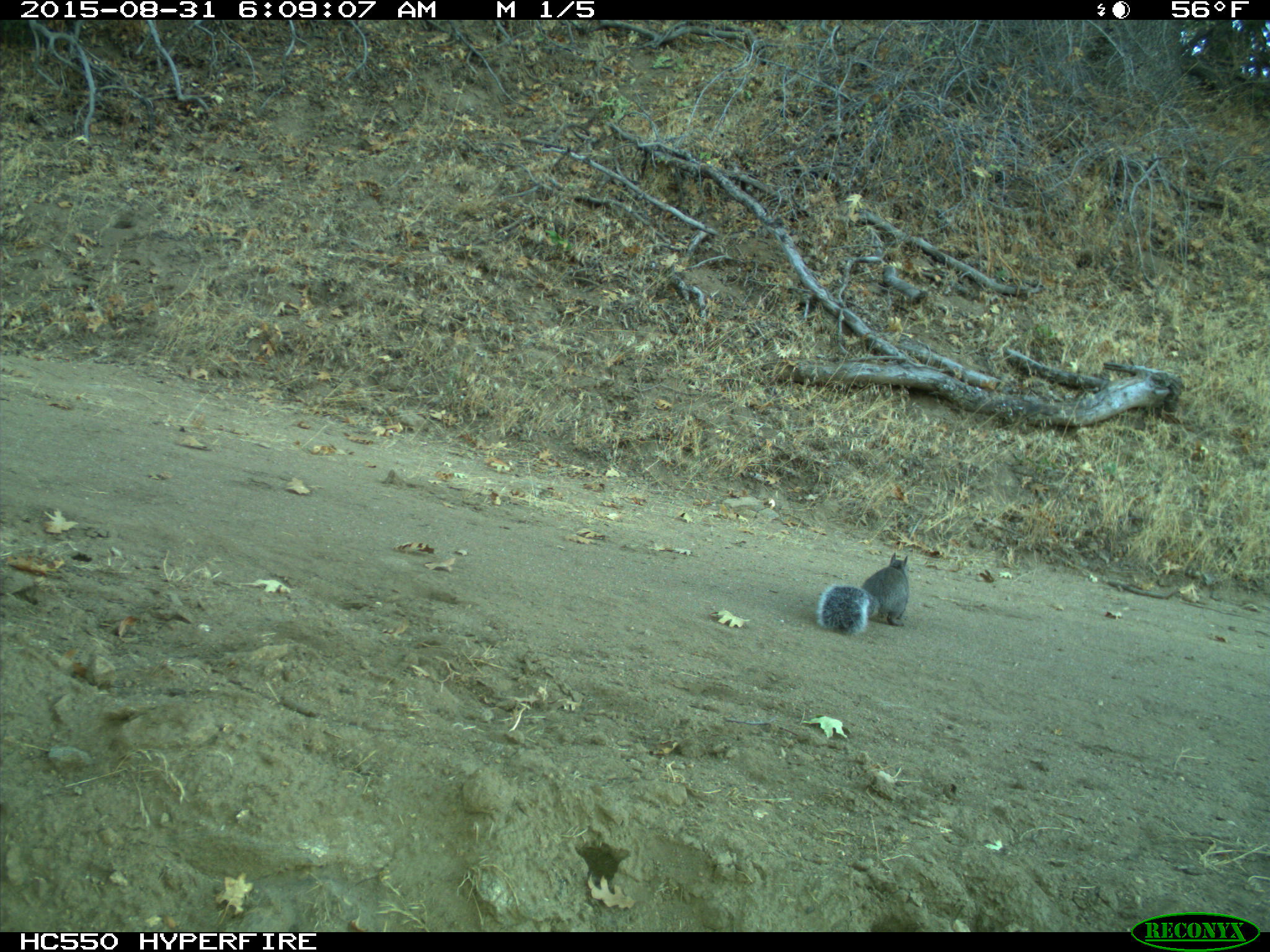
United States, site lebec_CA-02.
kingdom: Animalia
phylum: Chordata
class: Mammalia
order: Rodentia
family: Sciuridae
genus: Sciurus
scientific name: Sciurus carolinensis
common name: eastern gray squirrel